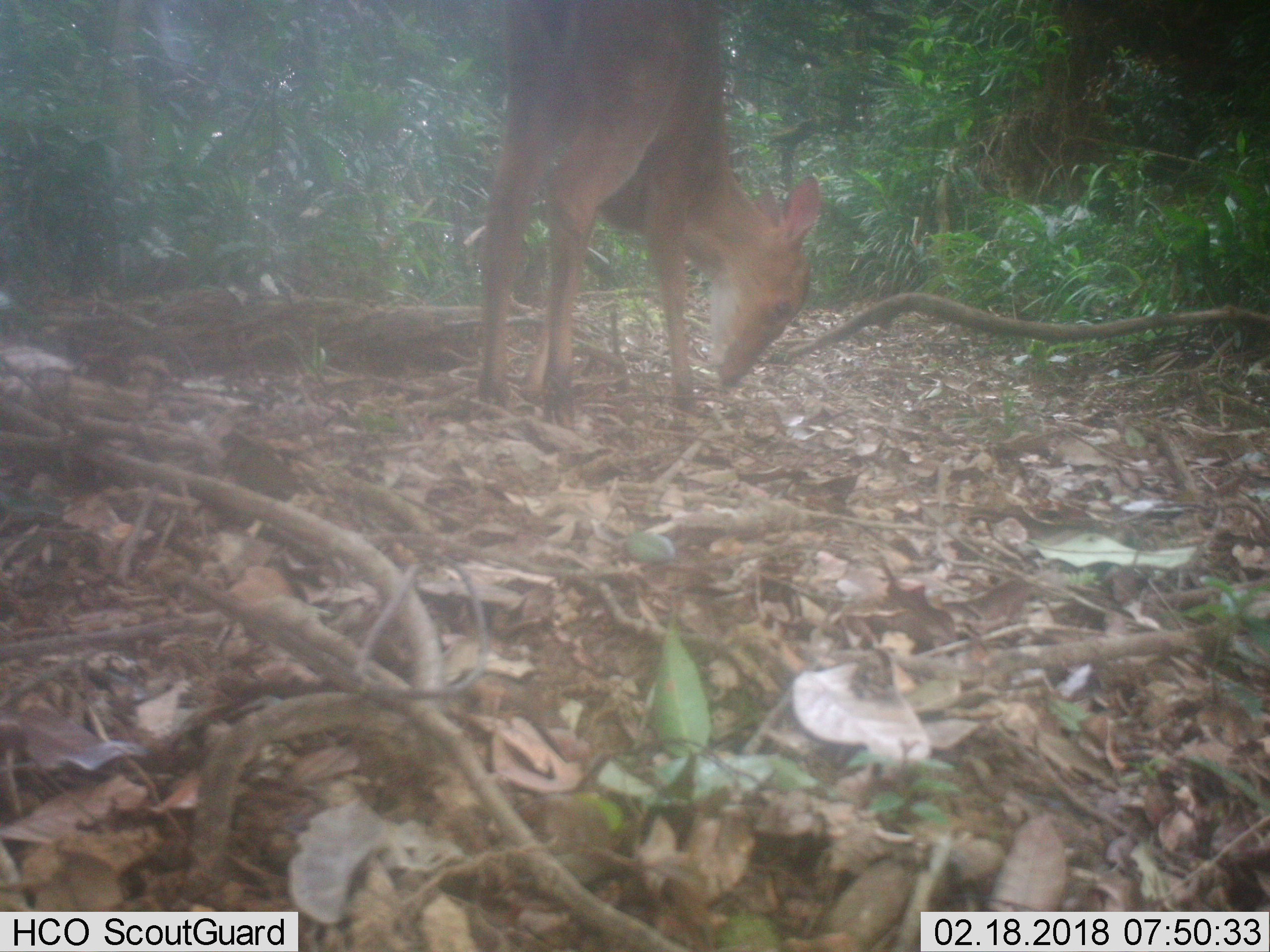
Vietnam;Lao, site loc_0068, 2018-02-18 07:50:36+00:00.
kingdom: Animalia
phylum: Chordata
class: Mammalia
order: Artiodactyla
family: Cervidae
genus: Muntiacus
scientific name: Muntiacus vuquangensis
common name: large-antlered muntjac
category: large antlered muntjac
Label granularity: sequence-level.